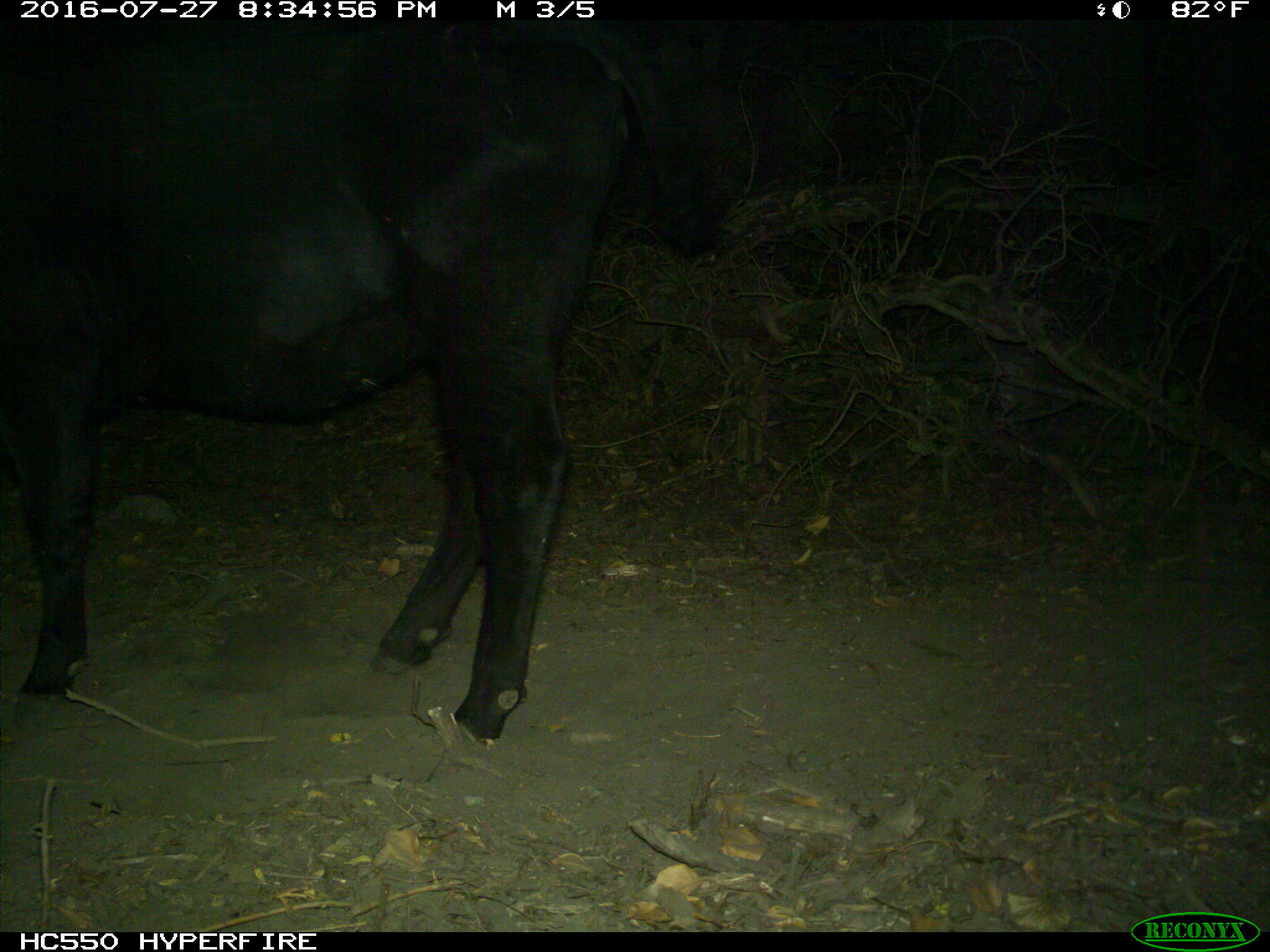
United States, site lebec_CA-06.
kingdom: Animalia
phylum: Chordata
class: Mammalia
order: Artiodactyla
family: Bovidae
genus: Bos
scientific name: Bos taurus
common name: domestic cow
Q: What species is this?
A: Bos taurus (domestic cow).